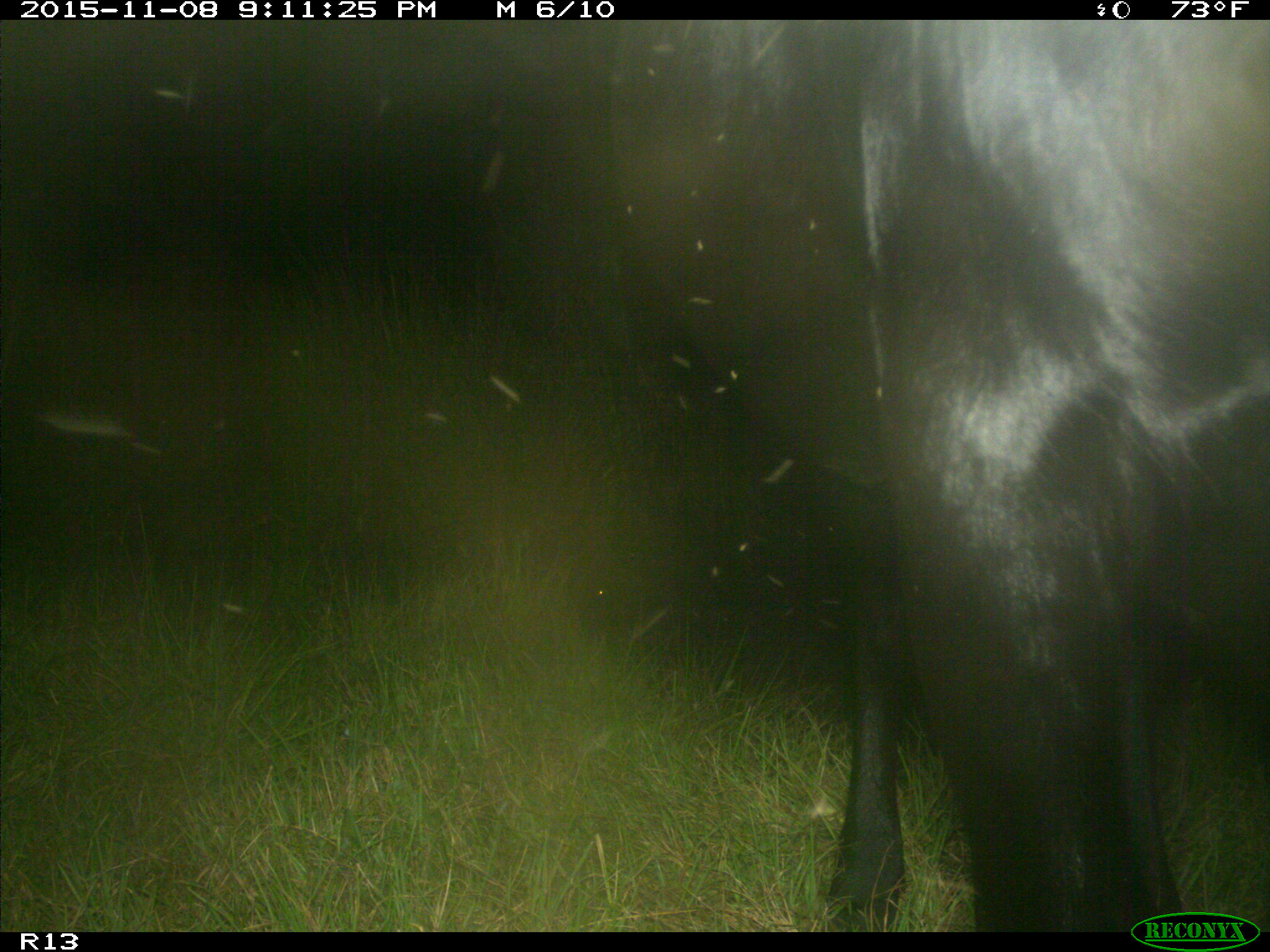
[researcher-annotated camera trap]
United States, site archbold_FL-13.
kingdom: Animalia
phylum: Chordata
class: Mammalia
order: Artiodactyla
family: Bovidae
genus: Bos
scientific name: Bos taurus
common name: domestic cow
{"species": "Bos taurus (domestic cow)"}